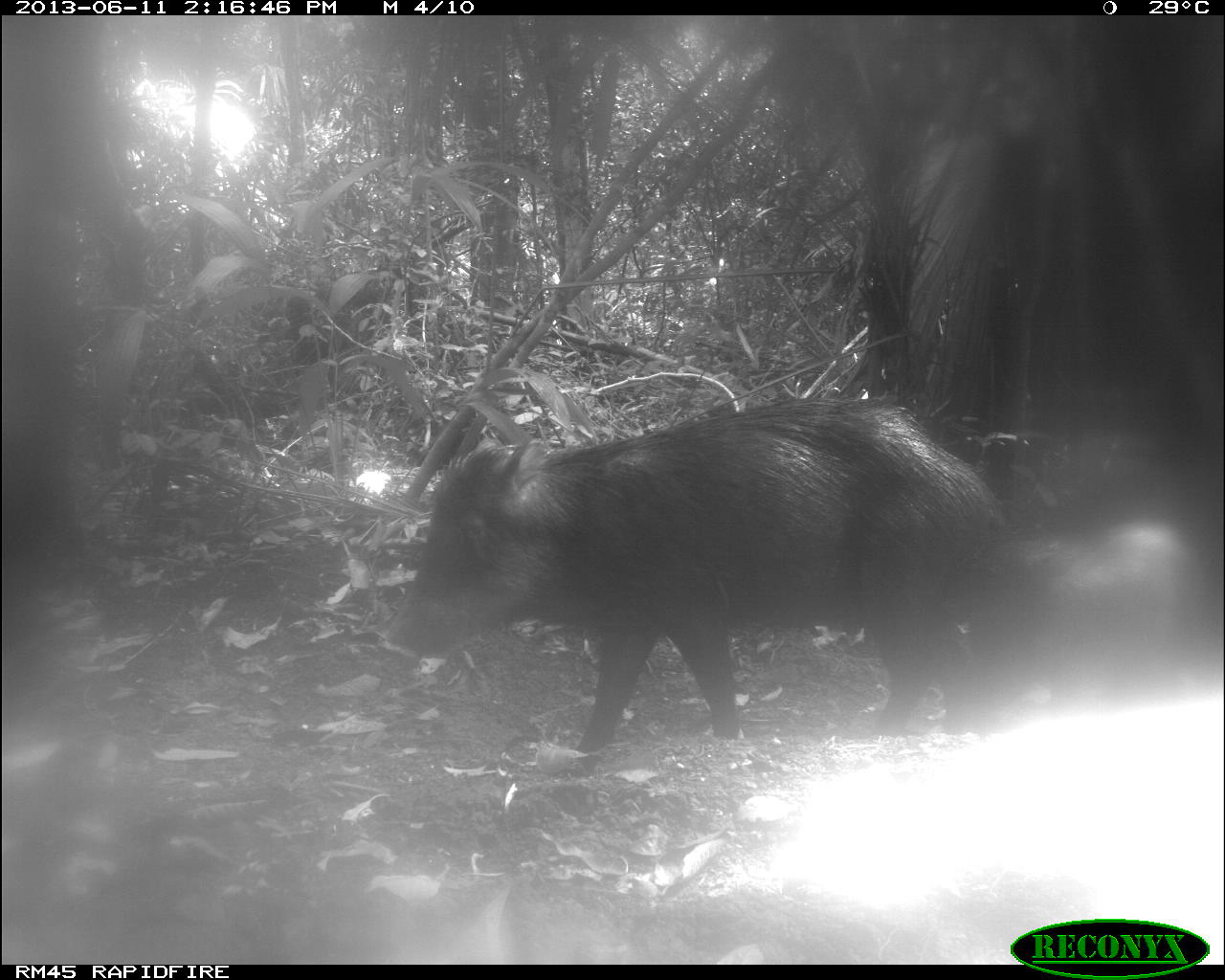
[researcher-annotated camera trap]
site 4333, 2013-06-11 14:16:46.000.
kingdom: Animalia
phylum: Chordata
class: Mammalia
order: Artiodactyla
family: Tayassuidae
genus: Tayassu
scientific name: Tayassu pecari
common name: white-lipped peccary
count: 4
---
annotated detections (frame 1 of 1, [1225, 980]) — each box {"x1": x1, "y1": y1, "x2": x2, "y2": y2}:
tayassu pecari: {"x1": 375, "y1": 394, "x2": 1004, "y2": 777}; {"x1": 1009, "y1": 516, "x2": 1197, "y2": 711}